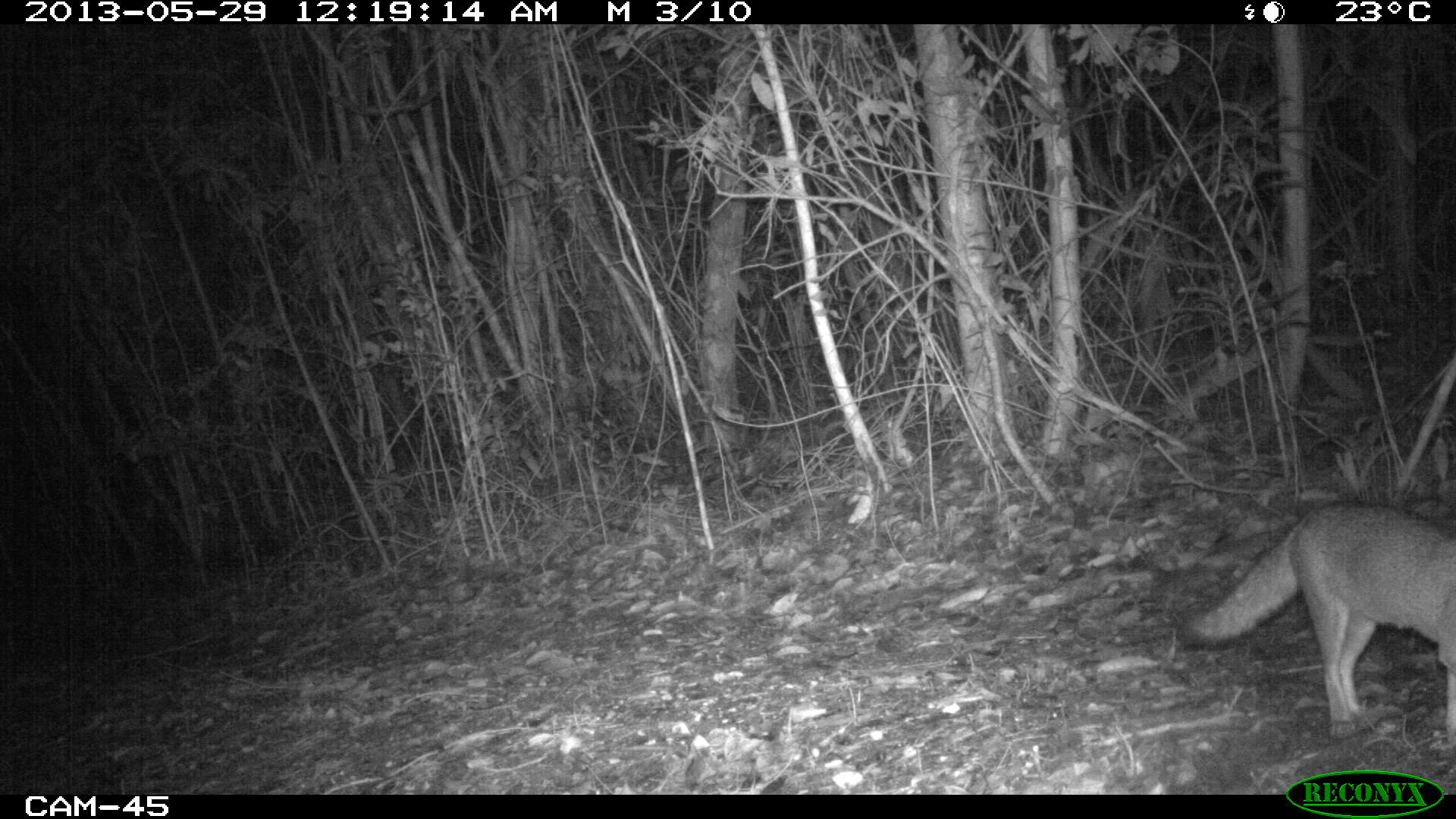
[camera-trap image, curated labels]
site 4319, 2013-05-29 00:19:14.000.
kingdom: Animalia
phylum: Chordata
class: Mammalia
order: Carnivora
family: Canidae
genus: Urocyon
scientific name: Urocyon cinereoargenteus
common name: gray fox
Urocyon cinereoargenteus (gray fox), count 1.